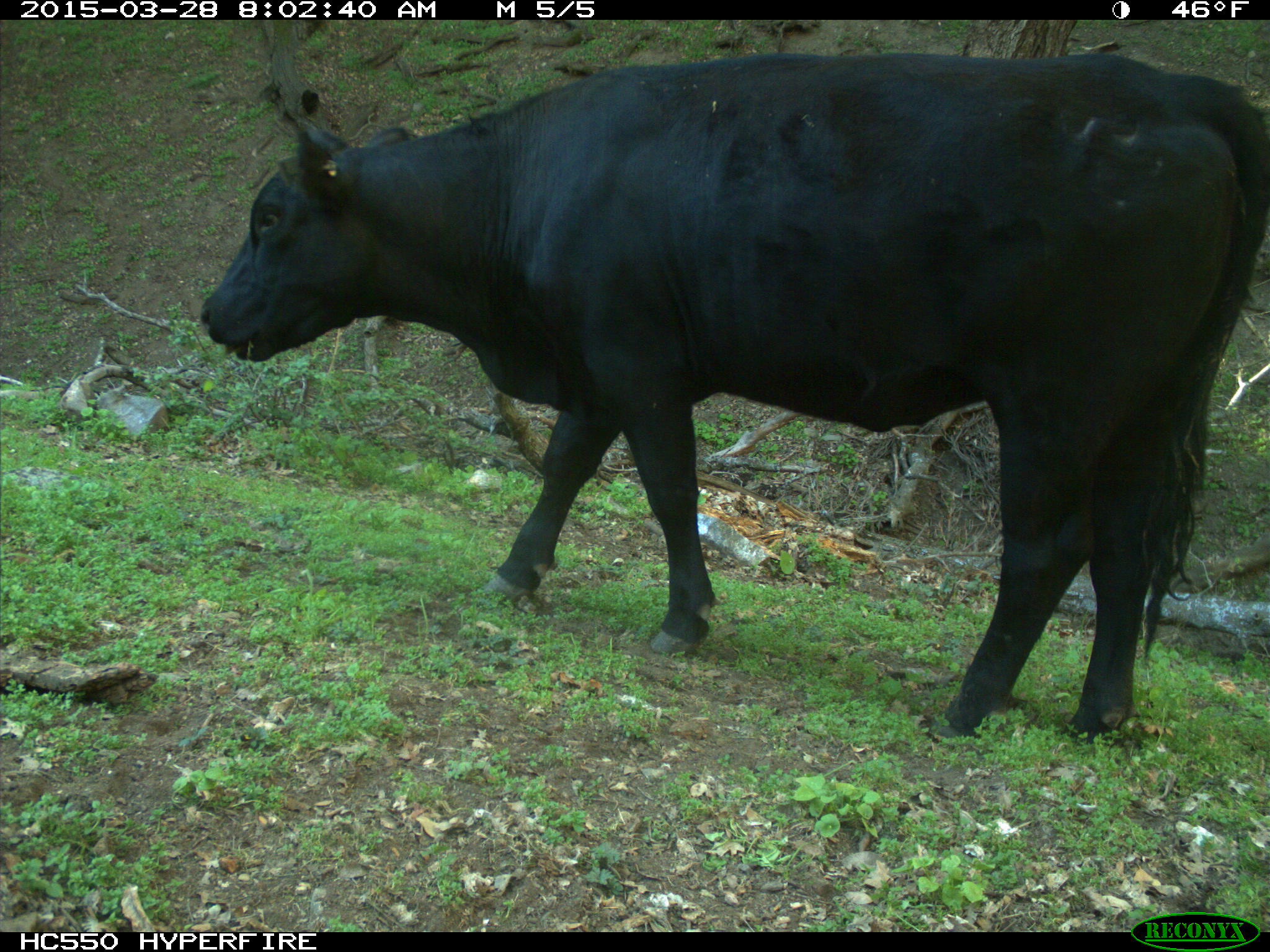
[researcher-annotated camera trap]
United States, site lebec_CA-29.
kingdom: Animalia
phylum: Chordata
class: Mammalia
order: Artiodactyla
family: Bovidae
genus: Bos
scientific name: Bos taurus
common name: domestic cow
Bos taurus (domestic cow).